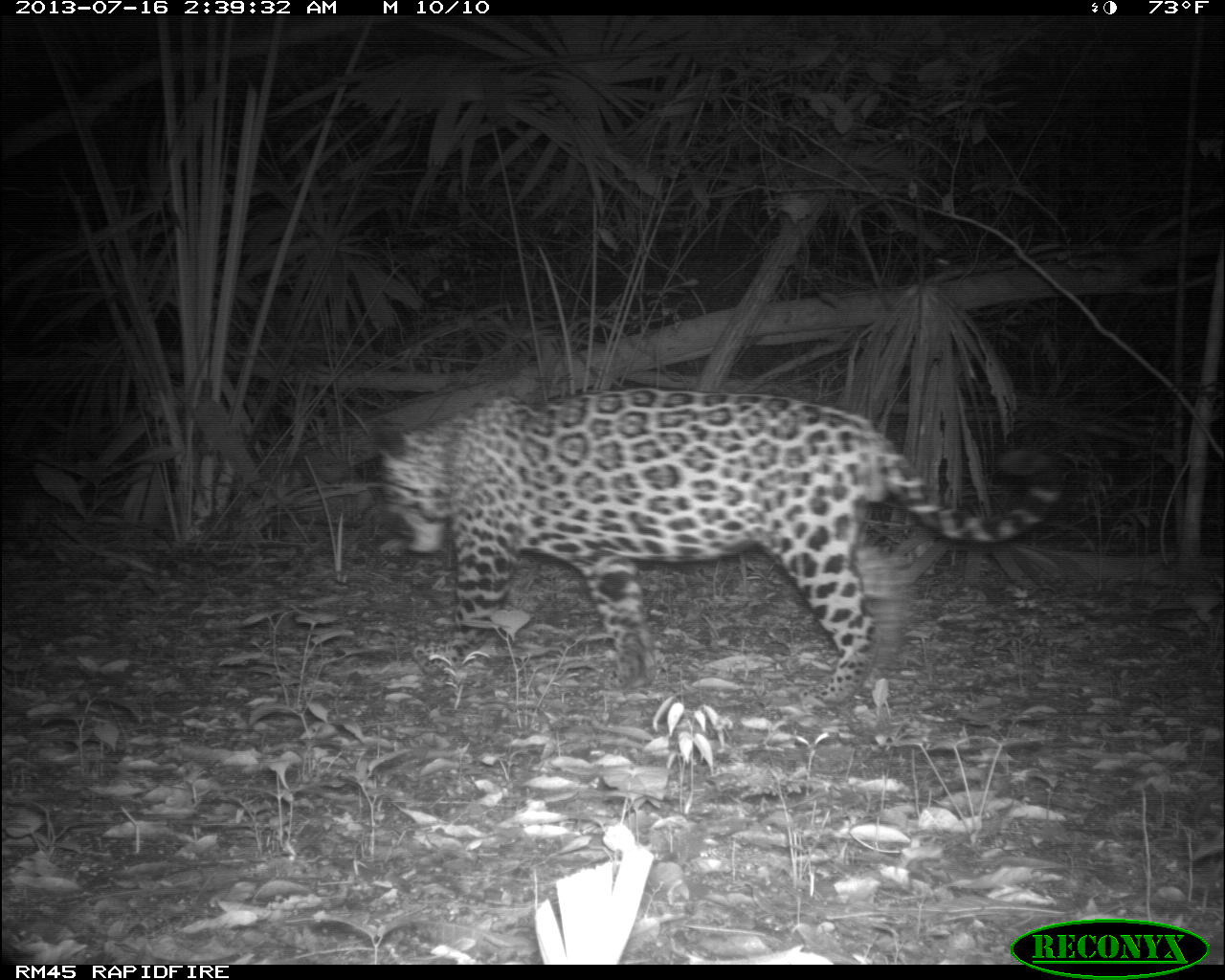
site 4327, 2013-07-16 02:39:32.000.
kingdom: Animalia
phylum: Chordata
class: Mammalia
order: Carnivora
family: Felidae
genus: Panthera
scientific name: Panthera onca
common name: jaguar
Panthera onca (jaguar), count 1, sex male.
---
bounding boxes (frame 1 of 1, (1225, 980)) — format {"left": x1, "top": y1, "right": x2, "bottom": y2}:
panthera onca: {"left": 377, "top": 385, "right": 1065, "bottom": 707}